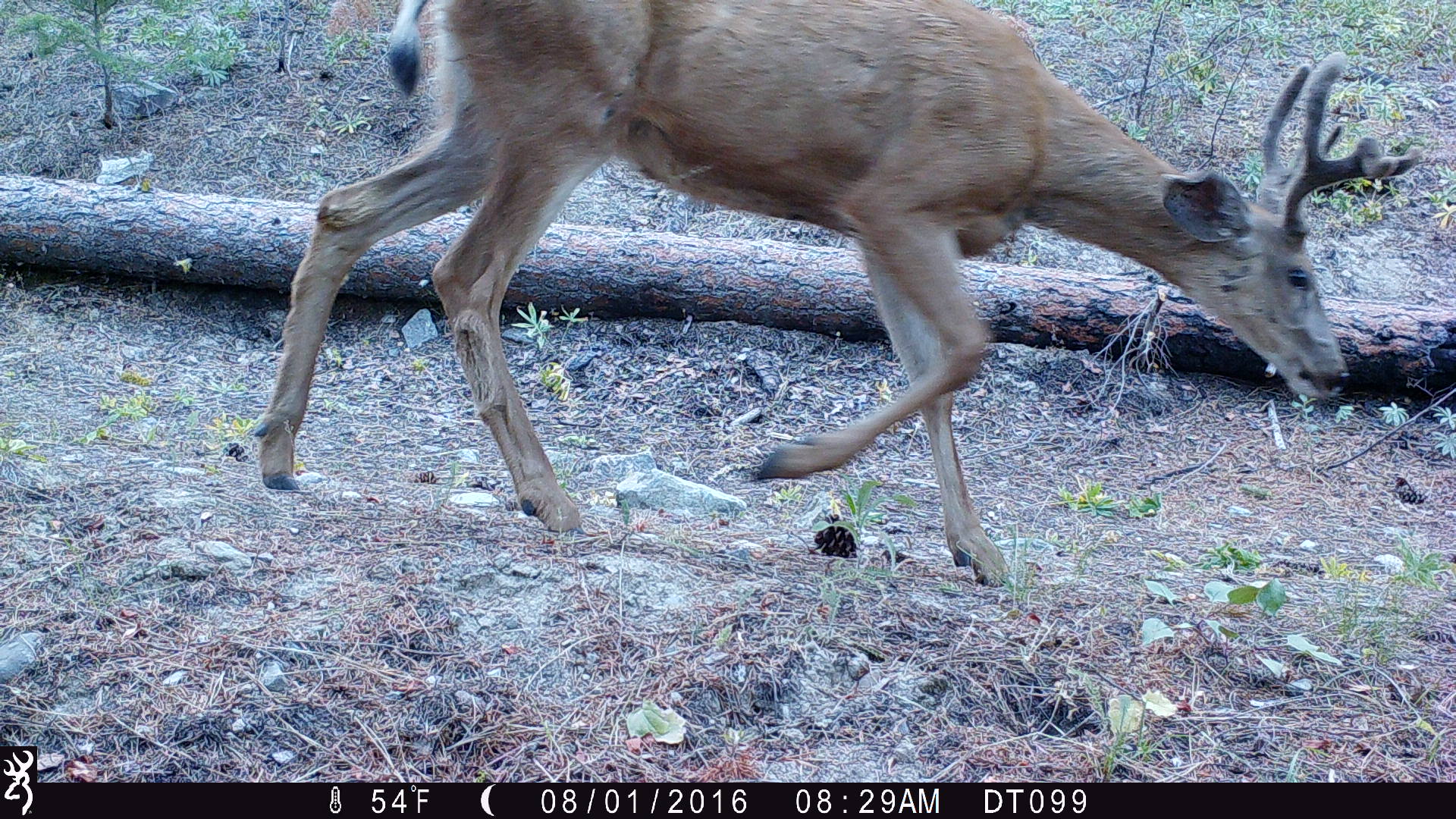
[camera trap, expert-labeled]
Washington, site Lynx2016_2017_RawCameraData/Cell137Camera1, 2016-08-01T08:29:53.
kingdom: Animalia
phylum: Chordata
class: Mammalia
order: Artiodactyla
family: Cervidae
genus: Odocoileus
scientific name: Odocoileus hemionus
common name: mule deer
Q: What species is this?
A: Odocoileus hemionus (mule deer).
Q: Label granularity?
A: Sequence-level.